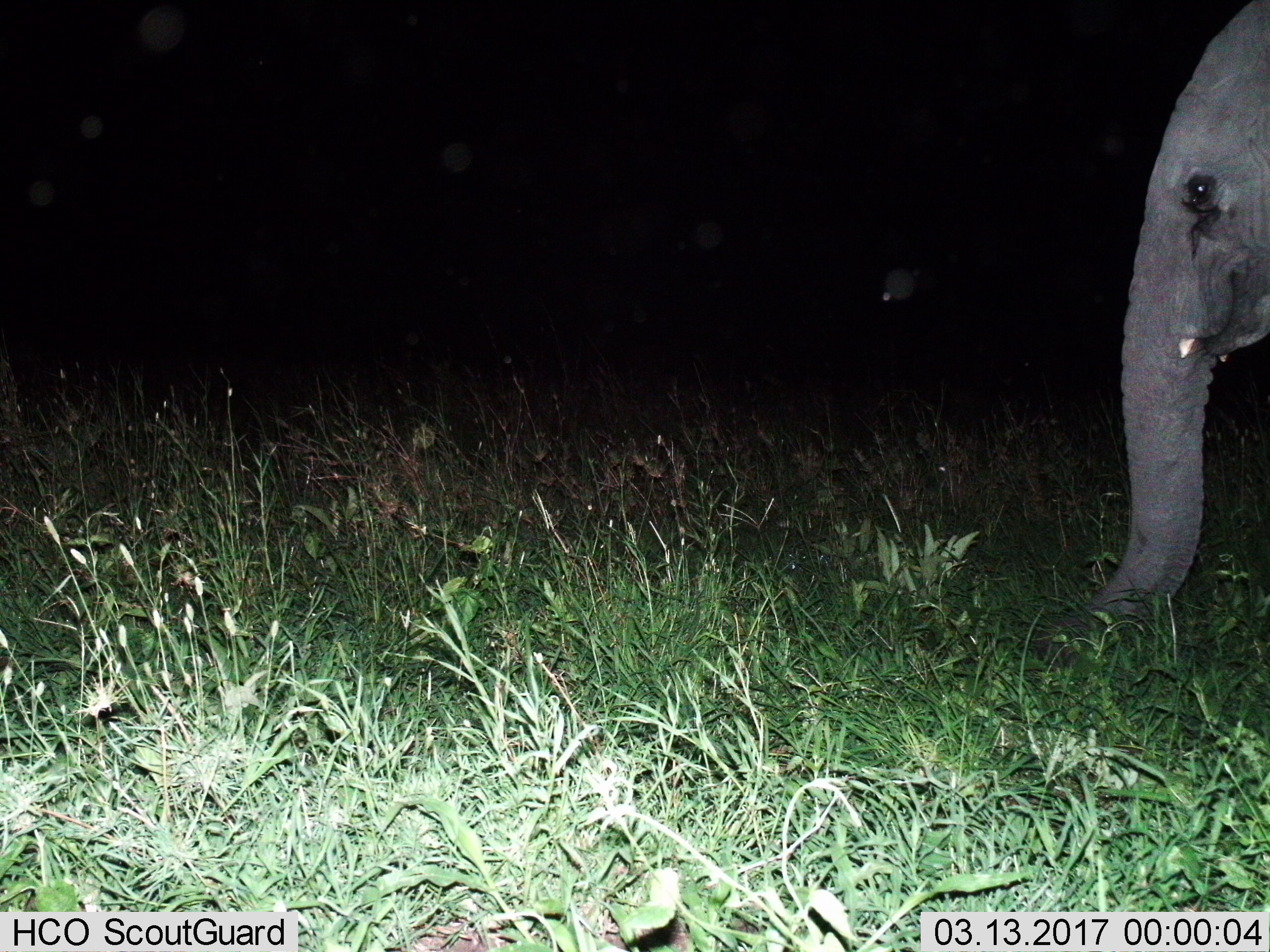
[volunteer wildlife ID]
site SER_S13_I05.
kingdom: Animalia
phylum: Chordata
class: Mammalia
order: Proboscidea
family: Elephantidae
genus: Loxodonta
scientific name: Loxodonta africana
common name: african bush elephant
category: elephant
Elephant (african bush elephant) (Loxodonta africana), count 1. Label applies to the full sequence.